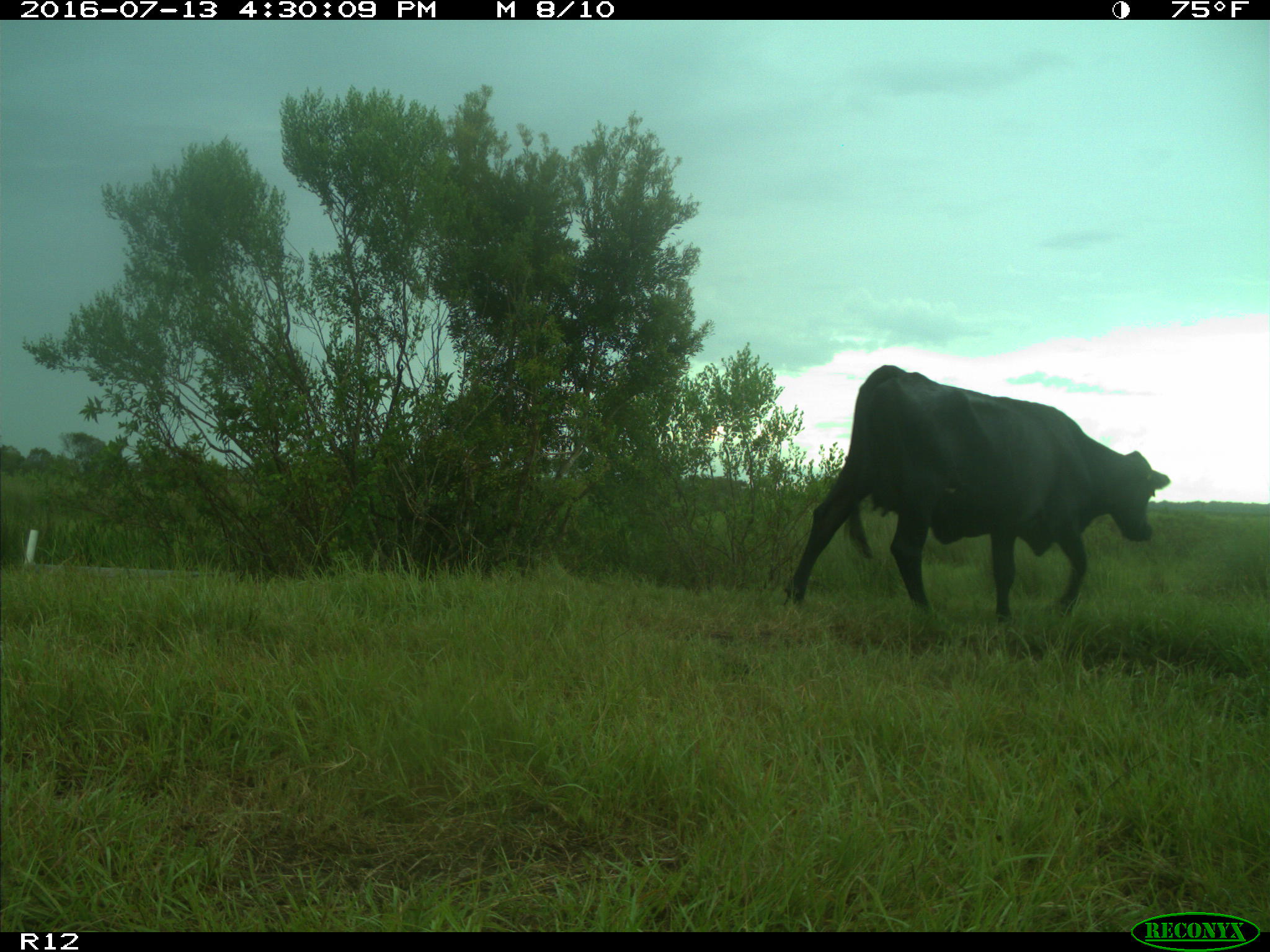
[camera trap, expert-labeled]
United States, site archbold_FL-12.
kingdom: Animalia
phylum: Chordata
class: Mammalia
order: Artiodactyla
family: Bovidae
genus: Bos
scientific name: Bos taurus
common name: domestic cow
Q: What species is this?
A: Bos taurus (domestic cow).